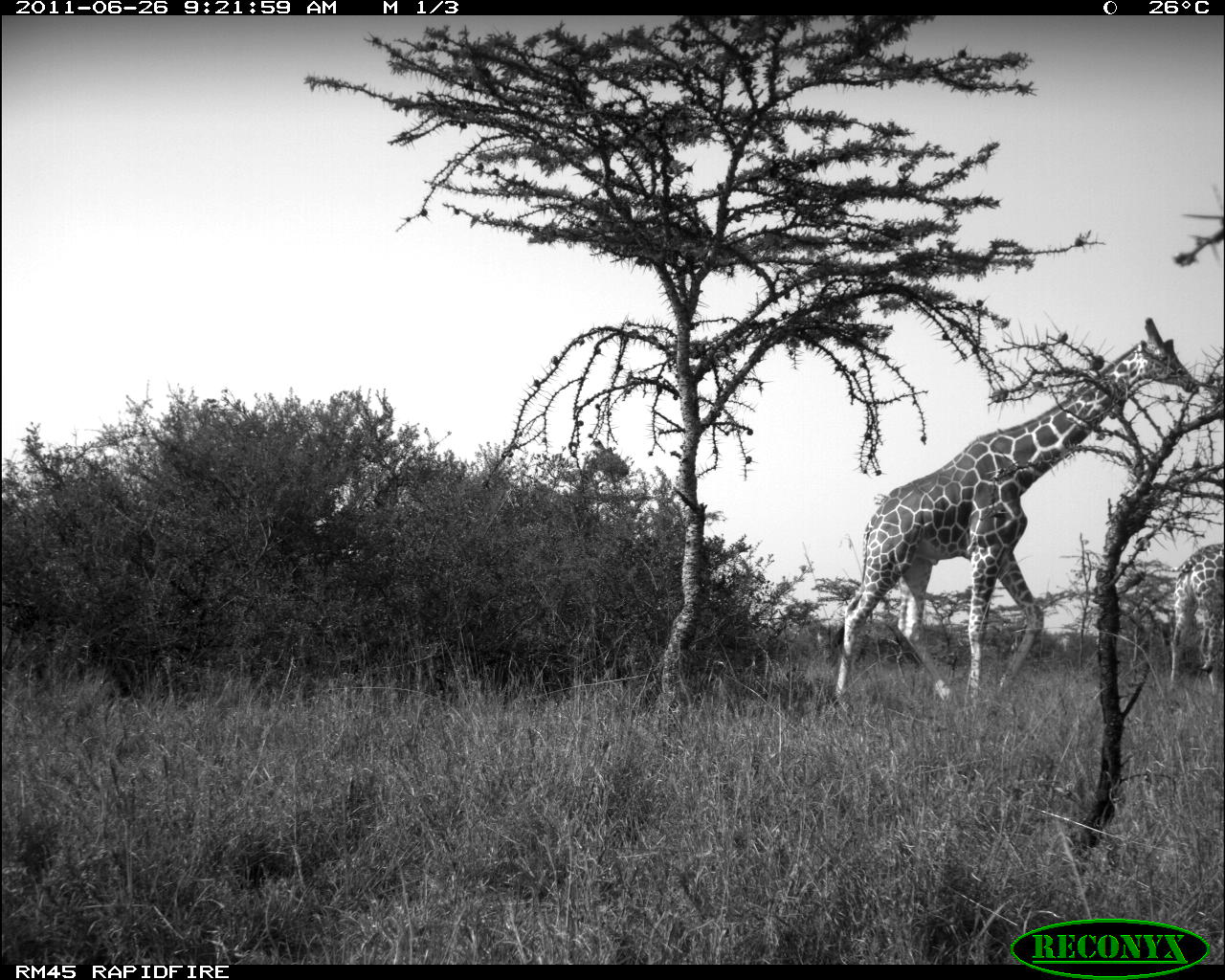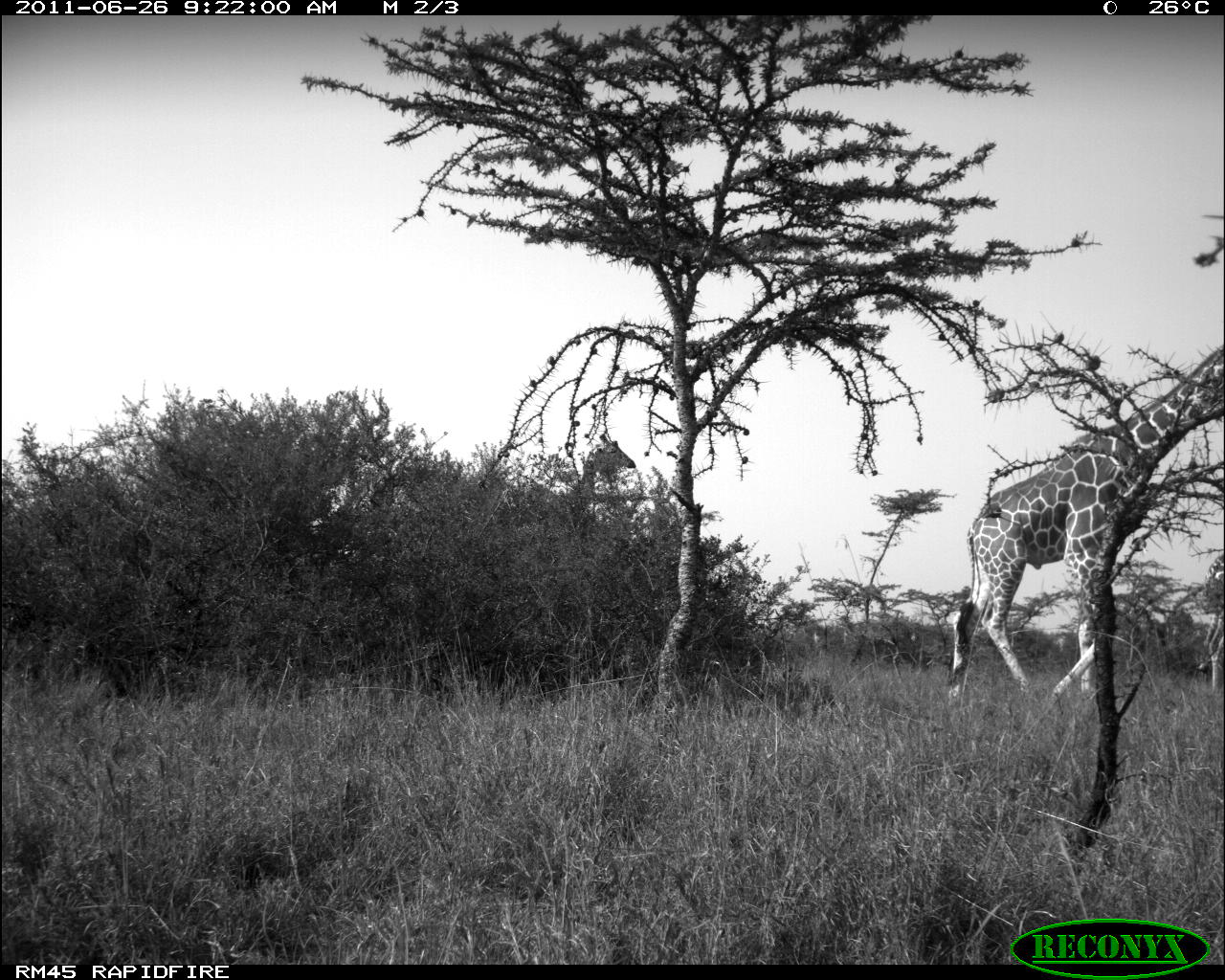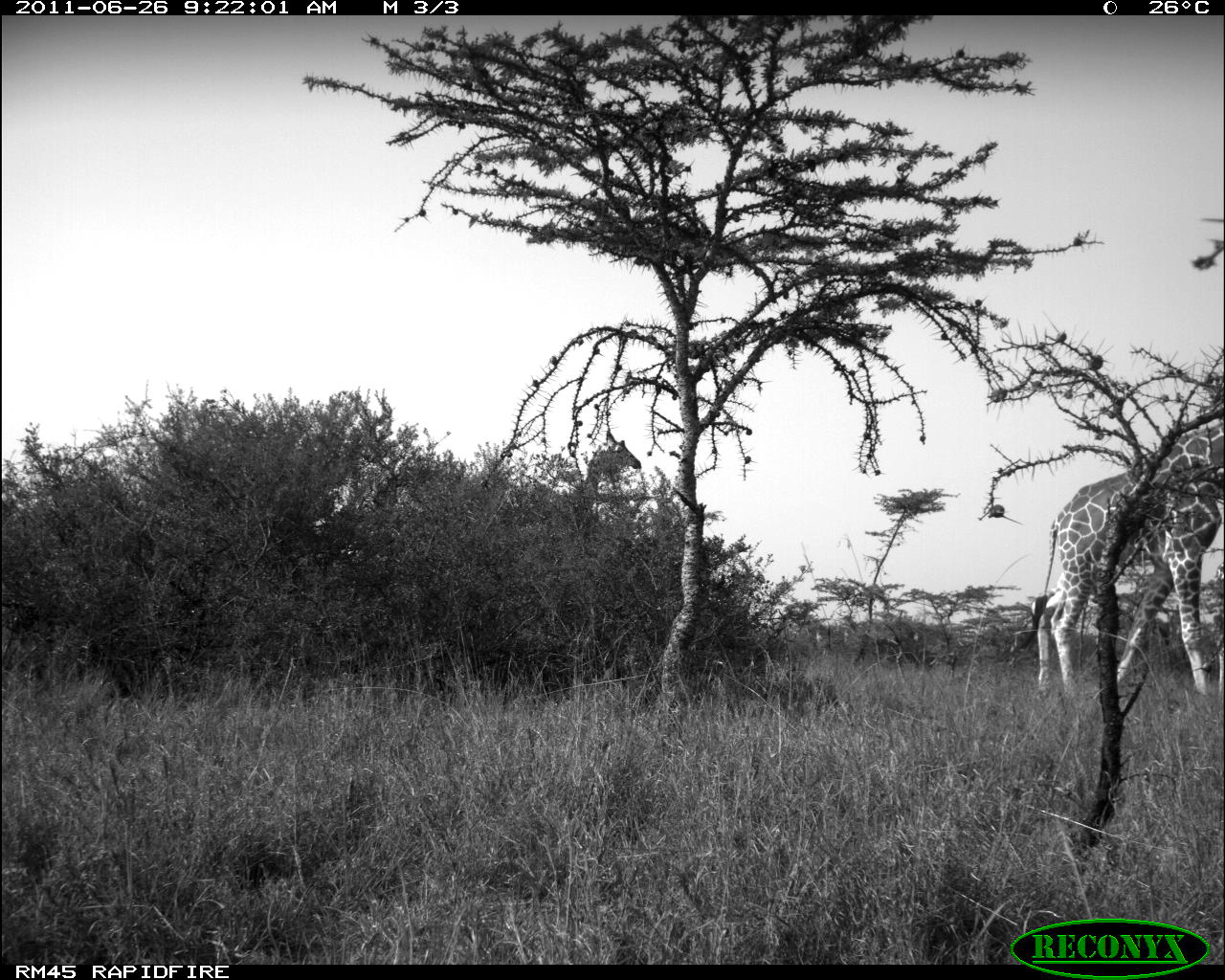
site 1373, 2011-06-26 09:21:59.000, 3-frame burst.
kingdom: Animalia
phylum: Chordata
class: Mammalia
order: Artiodactyla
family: Giraffidae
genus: Giraffa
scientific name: Giraffa camelopardalis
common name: giraffe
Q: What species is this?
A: Giraffa camelopardalis (giraffe).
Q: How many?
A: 3.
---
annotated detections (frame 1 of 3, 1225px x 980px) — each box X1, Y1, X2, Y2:
giraffa camelopardalis: 836, 315, 1201, 724; 1167, 542, 1225, 726; 567, 435, 628, 537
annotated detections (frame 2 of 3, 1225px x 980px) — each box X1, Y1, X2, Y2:
giraffa camelopardalis: 949, 346, 1225, 719; 509, 436, 635, 545; 1197, 599, 1225, 714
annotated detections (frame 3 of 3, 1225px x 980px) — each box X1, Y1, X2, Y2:
giraffa camelopardalis: 1028, 416, 1225, 709; 562, 430, 640, 518